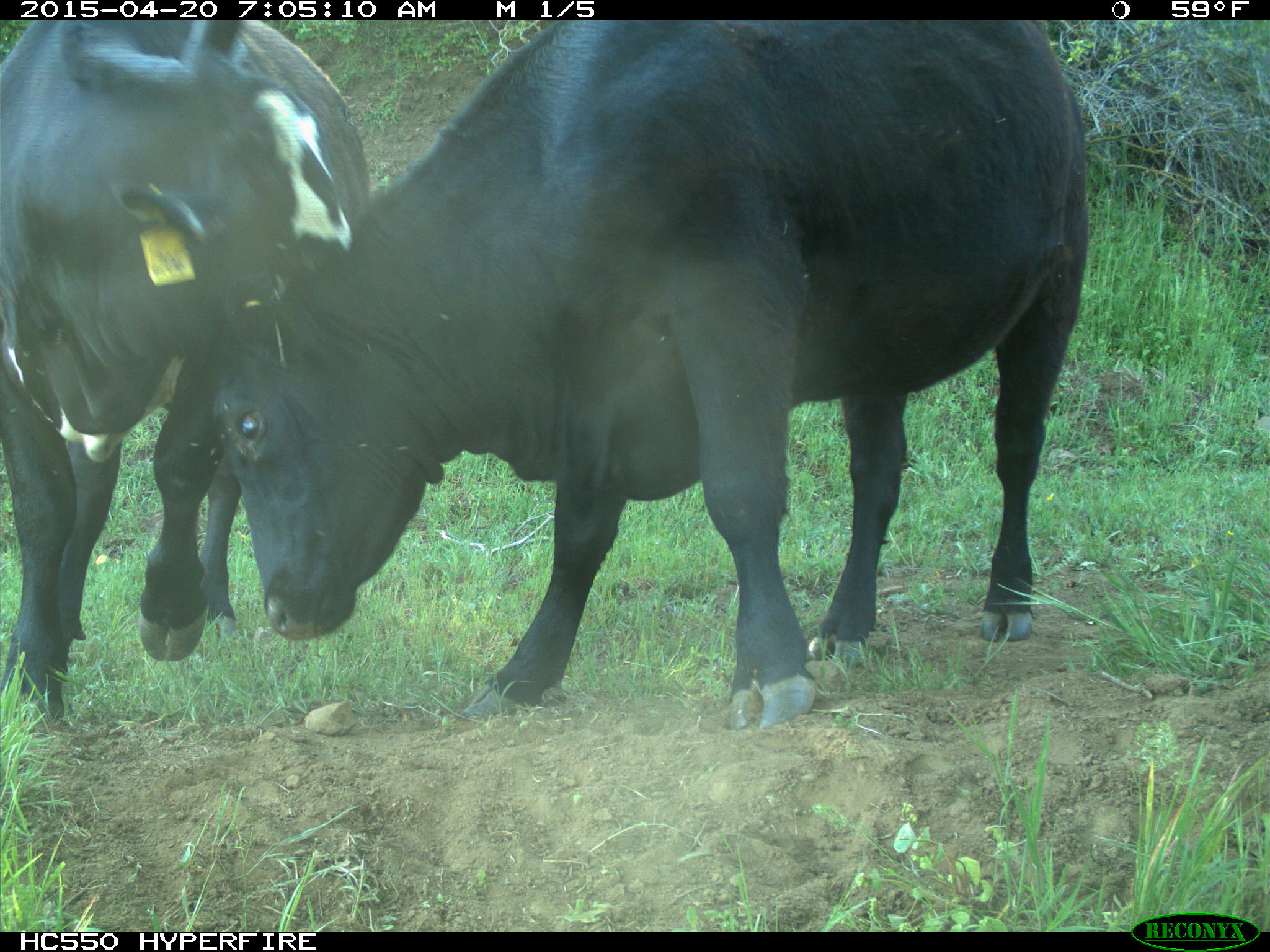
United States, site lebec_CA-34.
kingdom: Animalia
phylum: Chordata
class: Mammalia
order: Artiodactyla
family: Bovidae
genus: Bos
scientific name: Bos taurus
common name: domestic cow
Bos taurus (domestic cow).